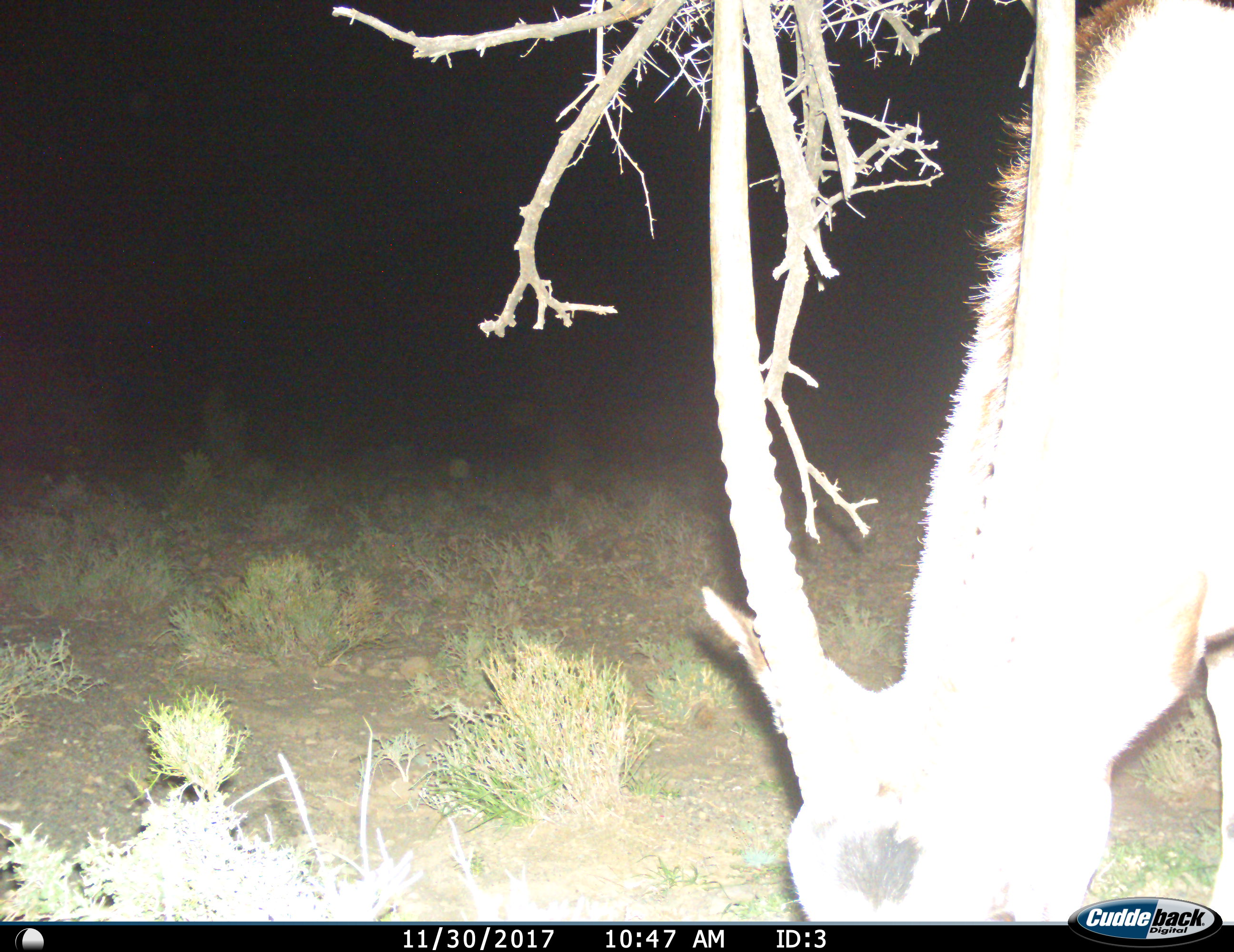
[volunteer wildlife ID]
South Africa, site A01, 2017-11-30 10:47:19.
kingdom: Animalia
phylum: Chordata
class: Mammalia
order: Artiodactyla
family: Bovidae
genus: Oryx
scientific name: Oryx gazella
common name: gemsbok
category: gemsbokoryx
Gemsbokoryx (gemsbok) (Oryx gazella), count 1. Behavior (volunteer vote fractions): standing 20%, resting 0%, moving 0%, interacting 0%. Young present (vote fraction): 0%. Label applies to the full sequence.